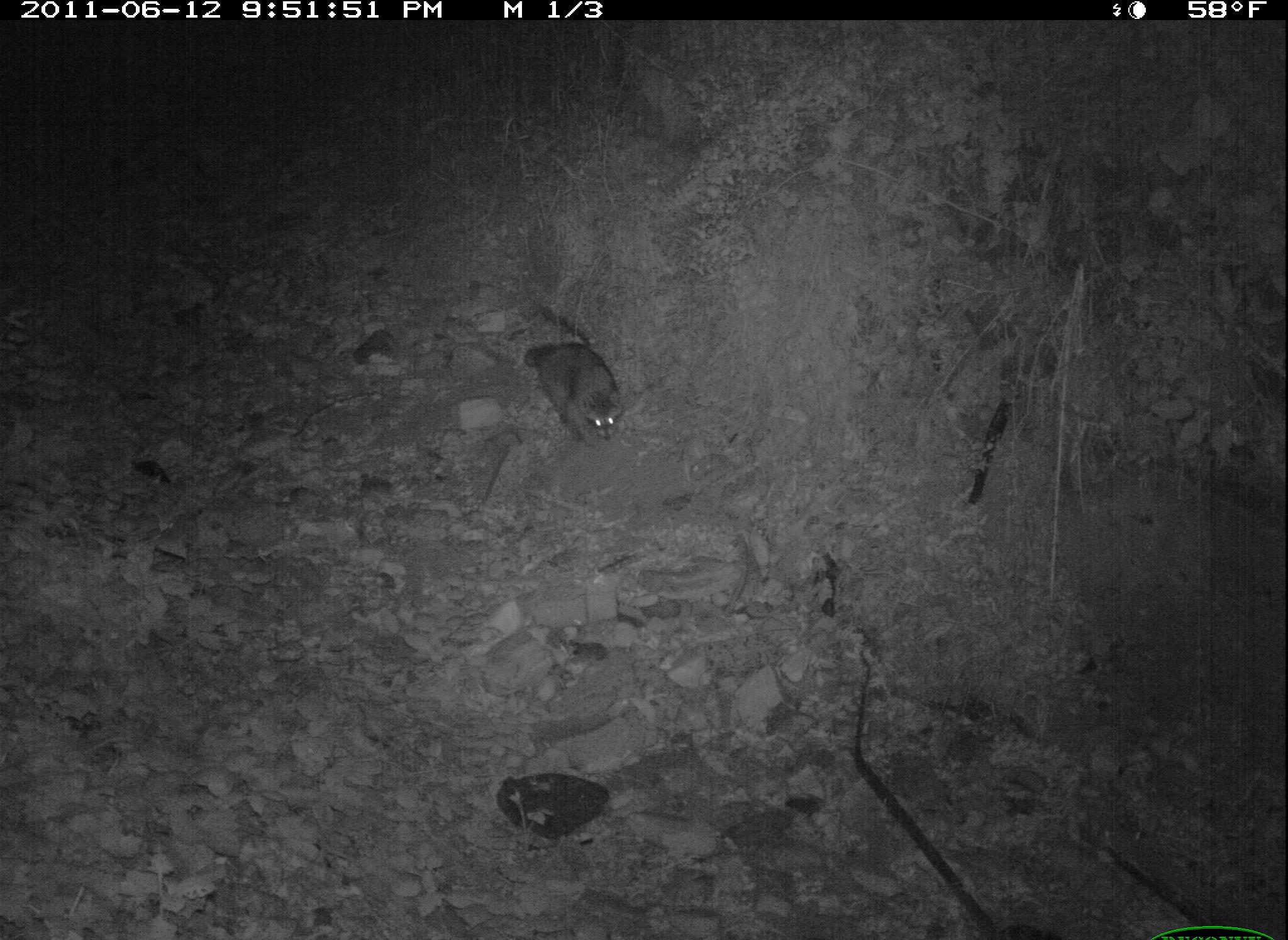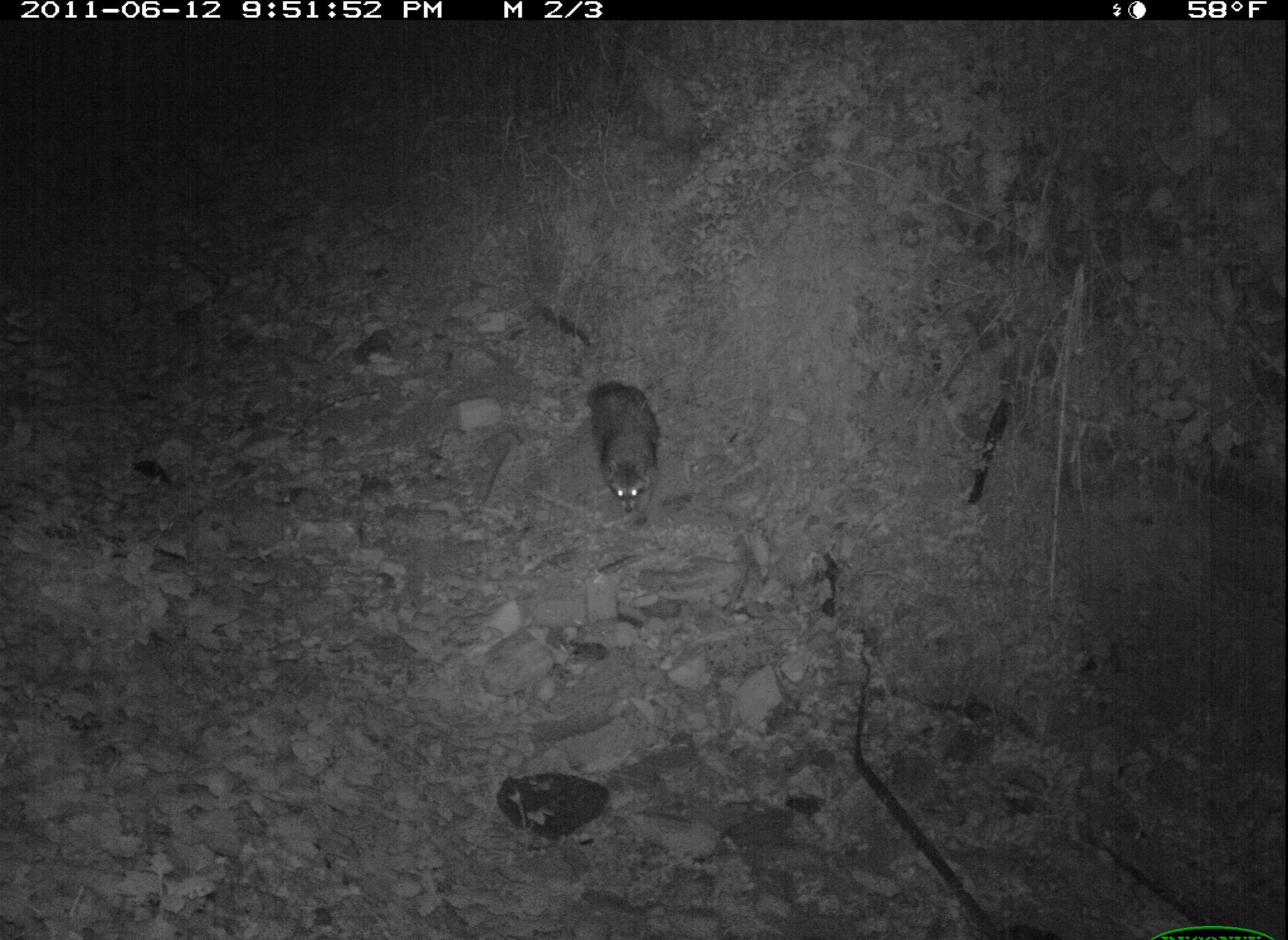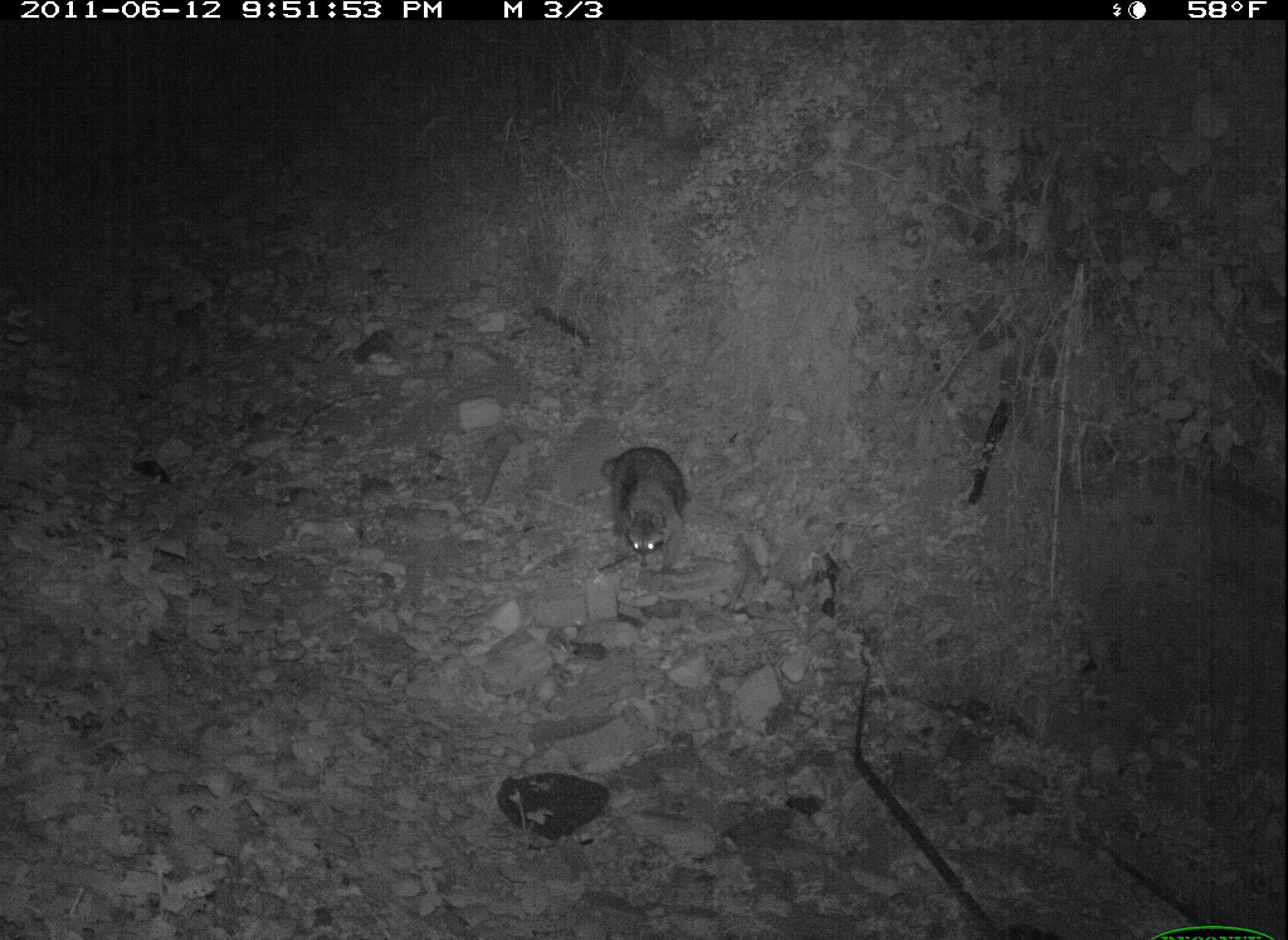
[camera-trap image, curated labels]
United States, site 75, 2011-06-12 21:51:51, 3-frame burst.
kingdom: Animalia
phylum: Chordata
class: Mammalia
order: Carnivora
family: Procyonidae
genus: Procyon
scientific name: Procyon lotor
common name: raccoon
Raccoon (Procyon lotor).